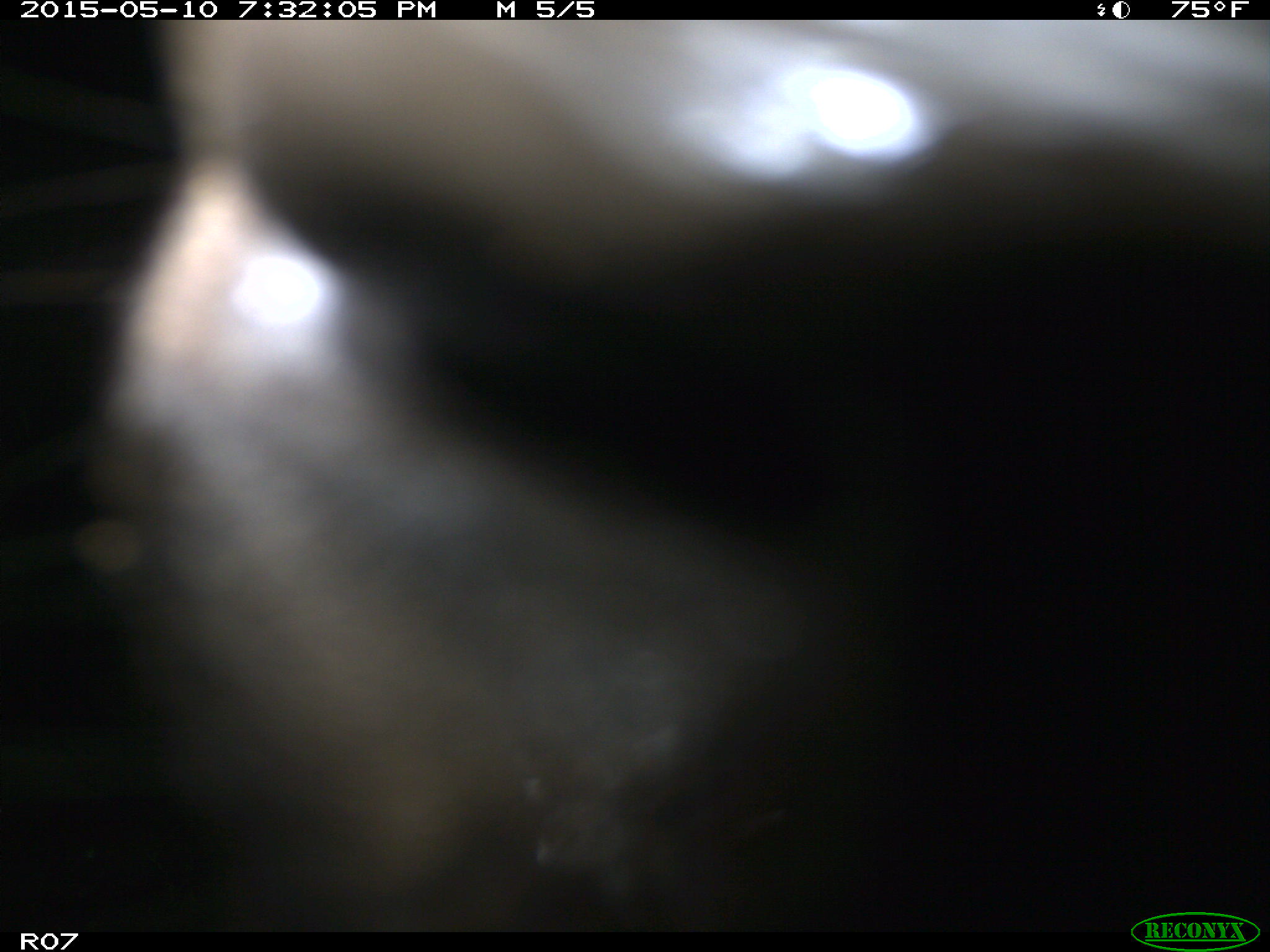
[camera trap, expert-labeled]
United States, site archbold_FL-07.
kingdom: Animalia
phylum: Chordata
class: Mammalia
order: Artiodactyla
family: Bovidae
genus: Bos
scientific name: Bos taurus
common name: domestic cow